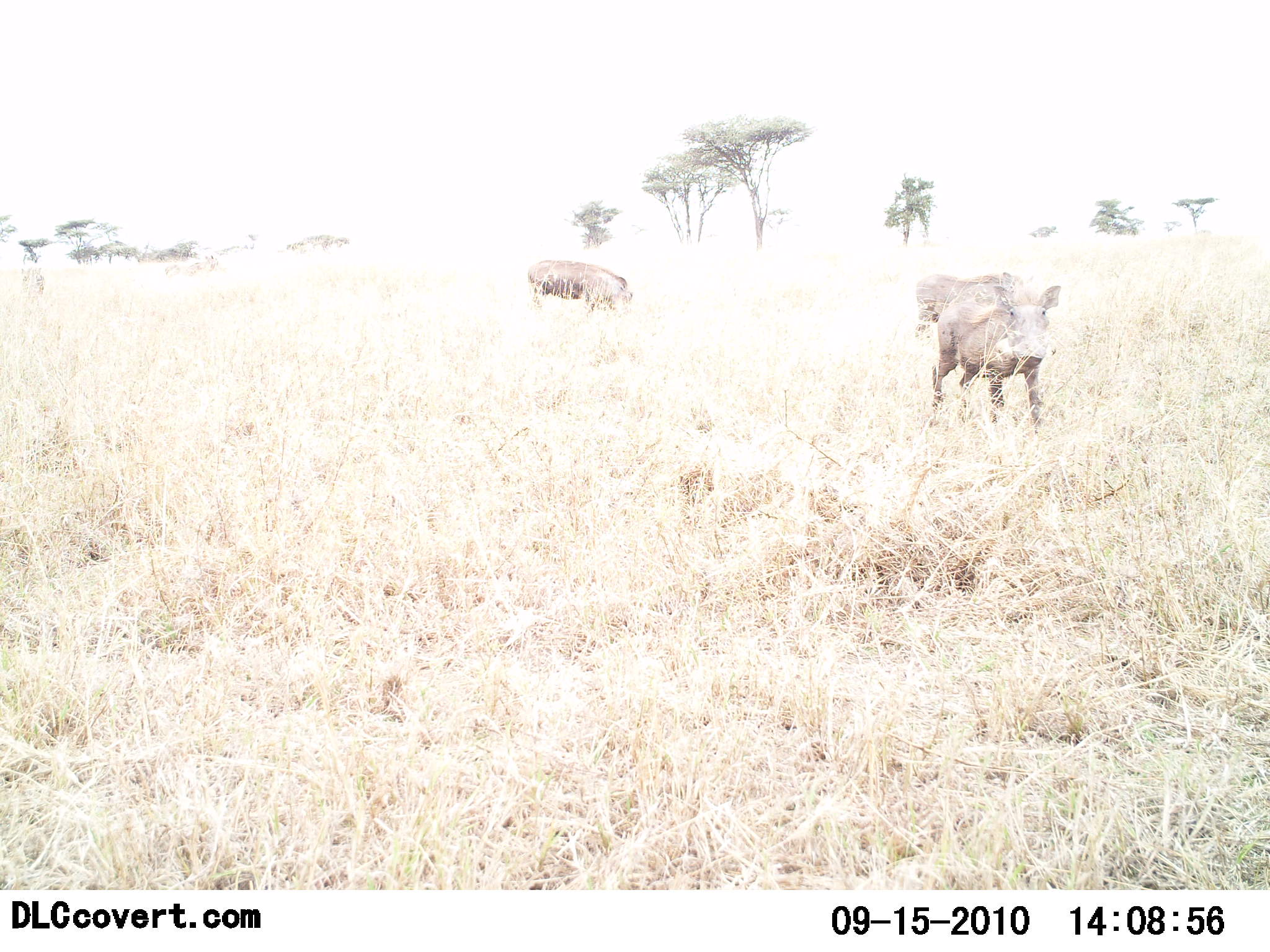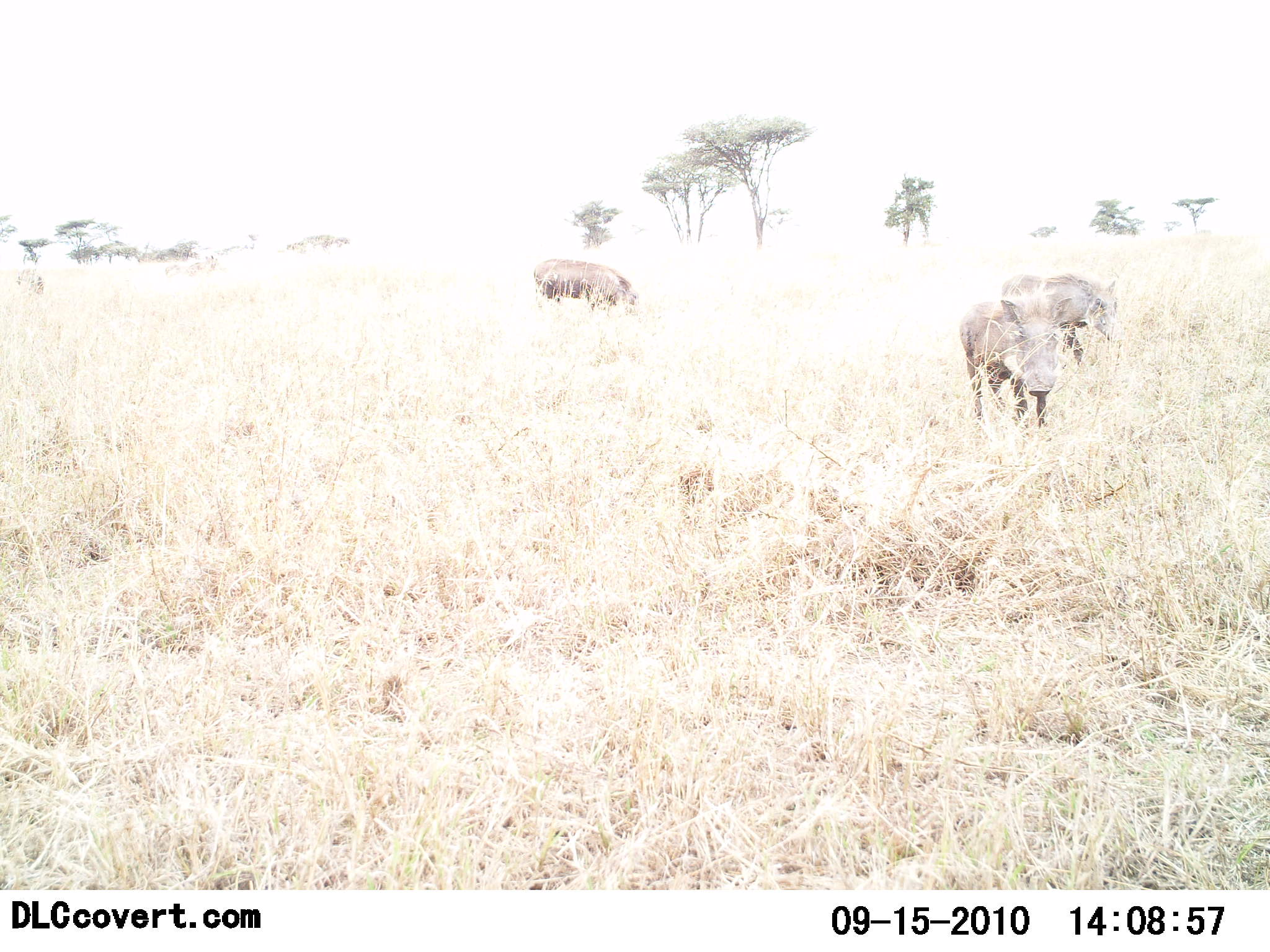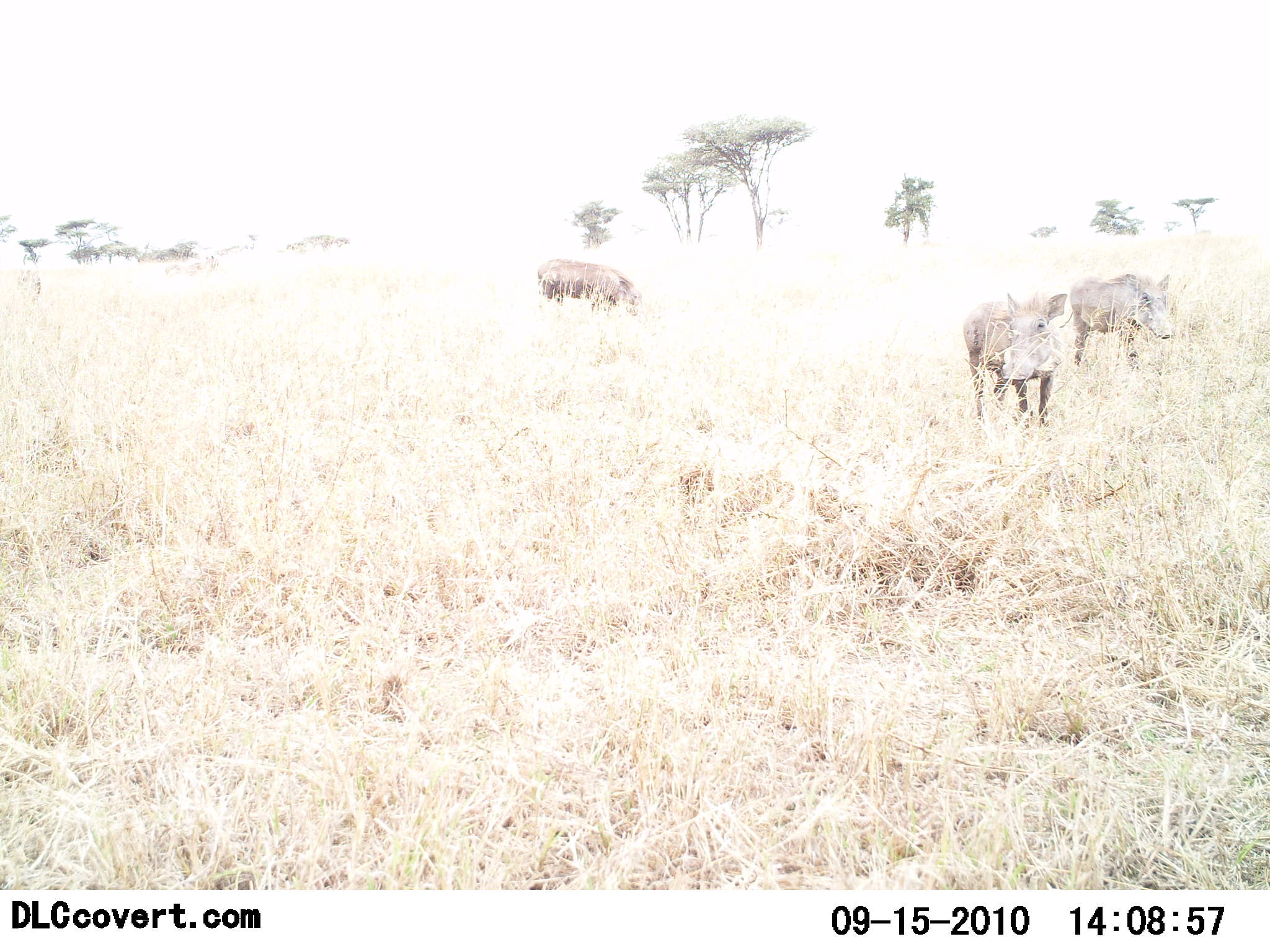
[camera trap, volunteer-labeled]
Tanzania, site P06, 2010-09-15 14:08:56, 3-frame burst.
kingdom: Animalia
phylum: Chordata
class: Mammalia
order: Artiodactyla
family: Suidae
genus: Phacochoerus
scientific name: Phacochoerus africanus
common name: warthog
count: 3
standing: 25%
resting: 0%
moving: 95%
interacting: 0%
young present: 0%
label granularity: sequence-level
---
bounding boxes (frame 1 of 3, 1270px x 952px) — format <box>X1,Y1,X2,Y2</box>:
animal: <box>932,284,1062,435</box>; <box>915,274,1033,340</box>; <box>528,260,634,315</box>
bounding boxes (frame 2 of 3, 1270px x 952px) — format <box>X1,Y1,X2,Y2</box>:
animal: <box>959,298,1073,442</box>; <box>1002,274,1119,371</box>; <box>534,259,640,319</box>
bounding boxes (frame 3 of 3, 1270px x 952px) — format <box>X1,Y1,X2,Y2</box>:
animal: <box>963,292,1068,441</box>; <box>1069,271,1174,373</box>; <box>536,259,644,320</box>